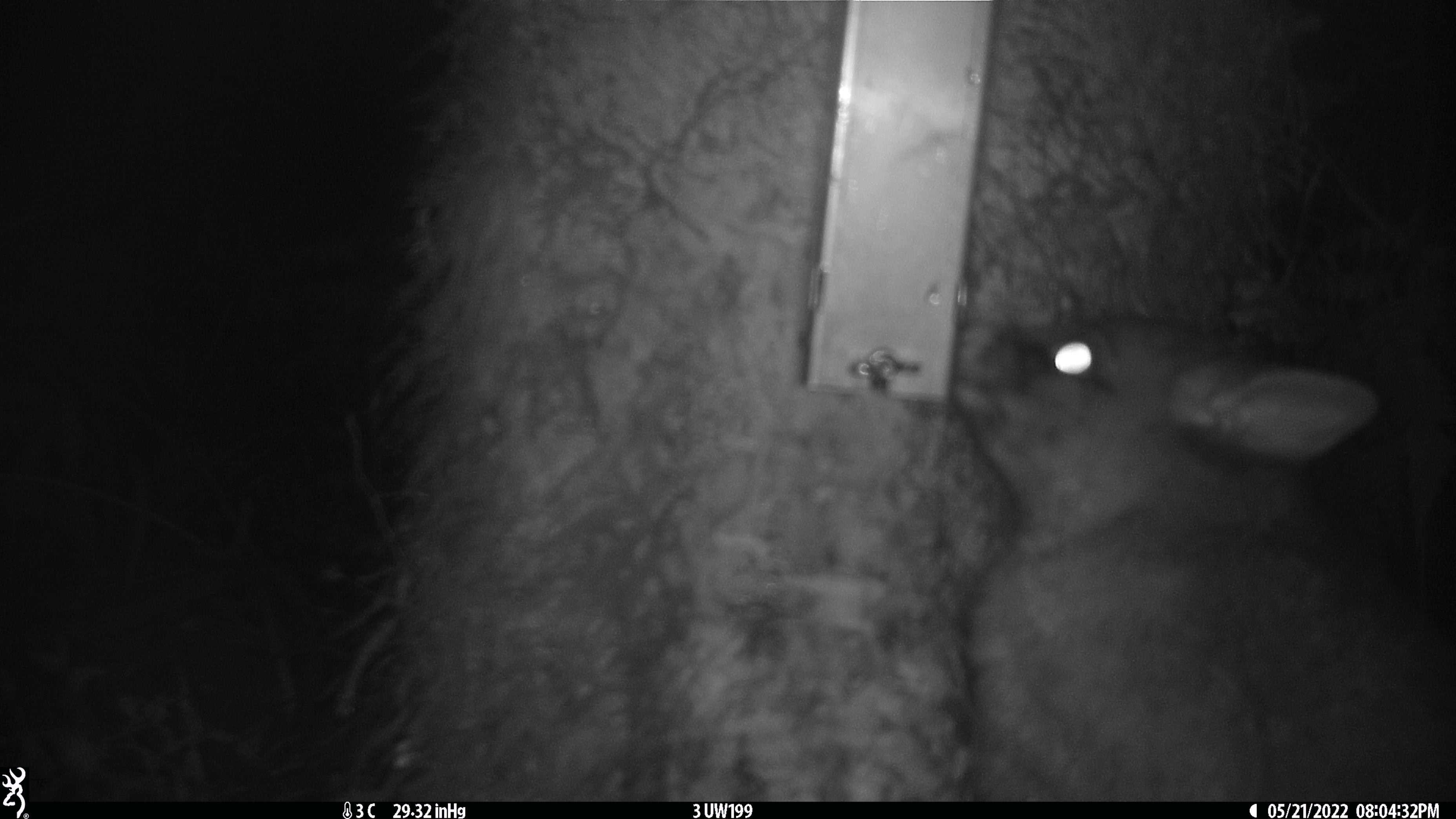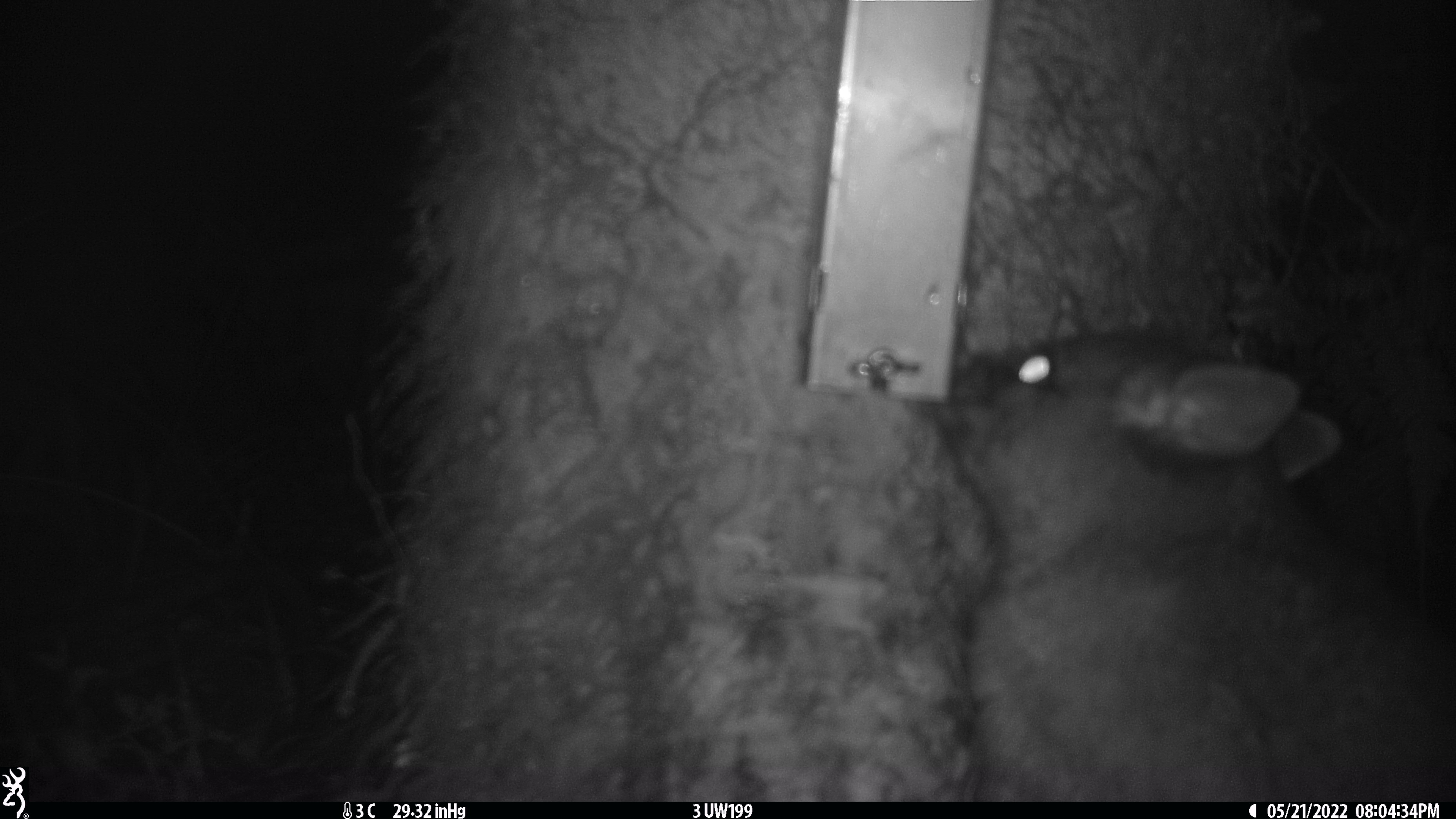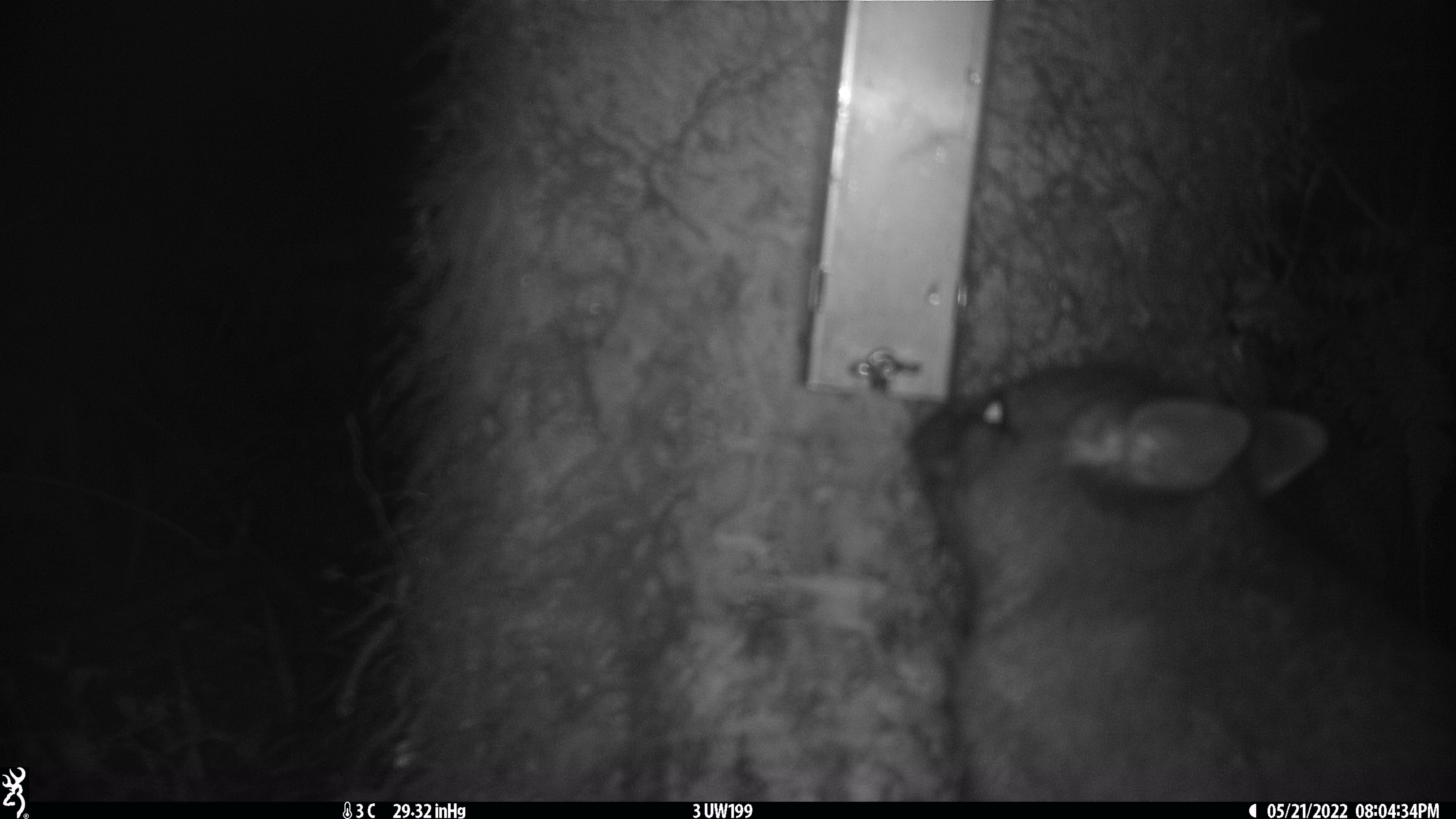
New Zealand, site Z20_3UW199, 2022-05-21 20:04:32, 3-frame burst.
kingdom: Animalia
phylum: Chordata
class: Mammalia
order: Diprotodontia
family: Phalangeridae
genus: Trichosurus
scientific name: Trichosurus vulpecula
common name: common brushtail possum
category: possum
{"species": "possum (common brushtail possum) (Trichosurus vulpecula)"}